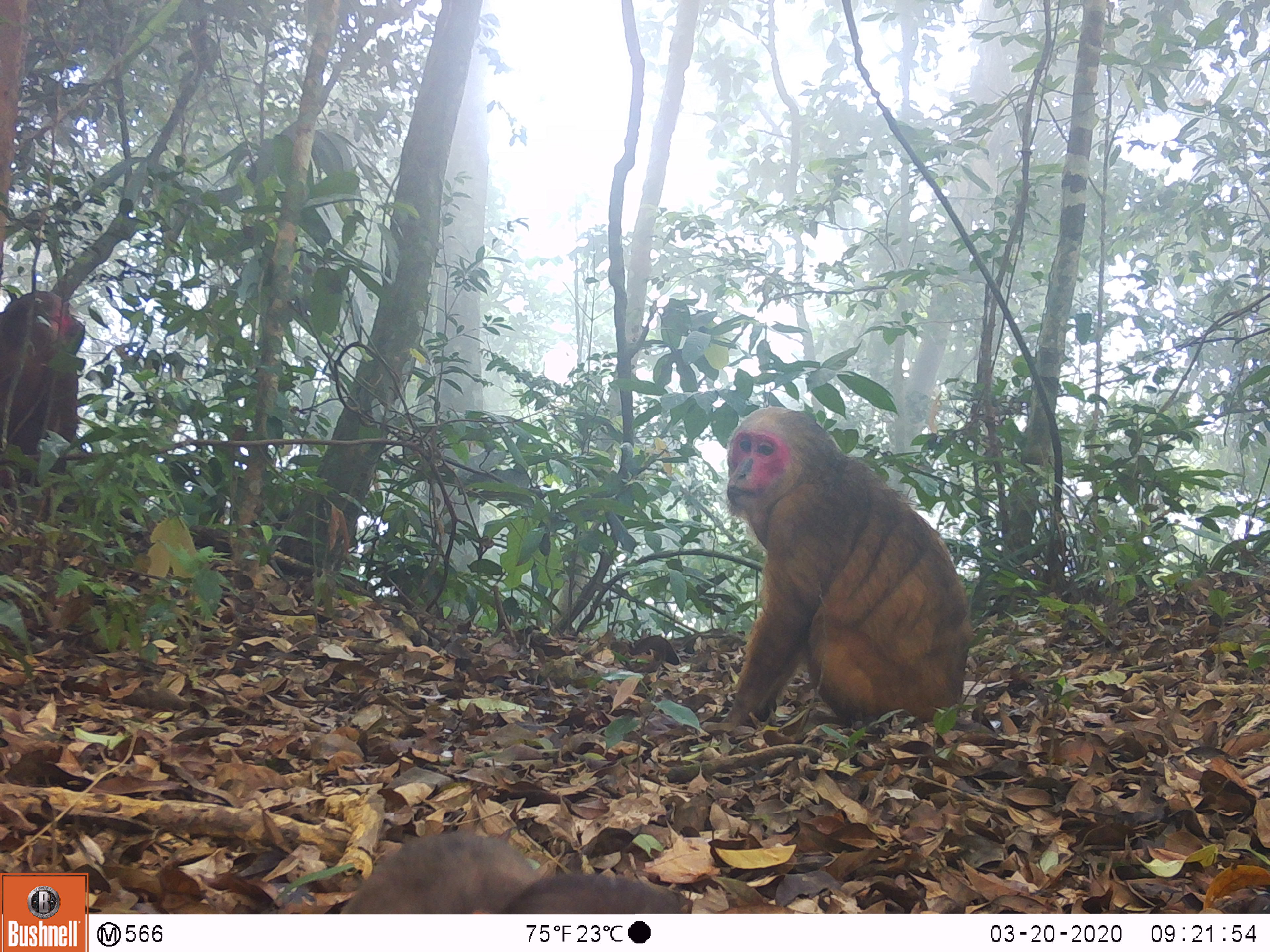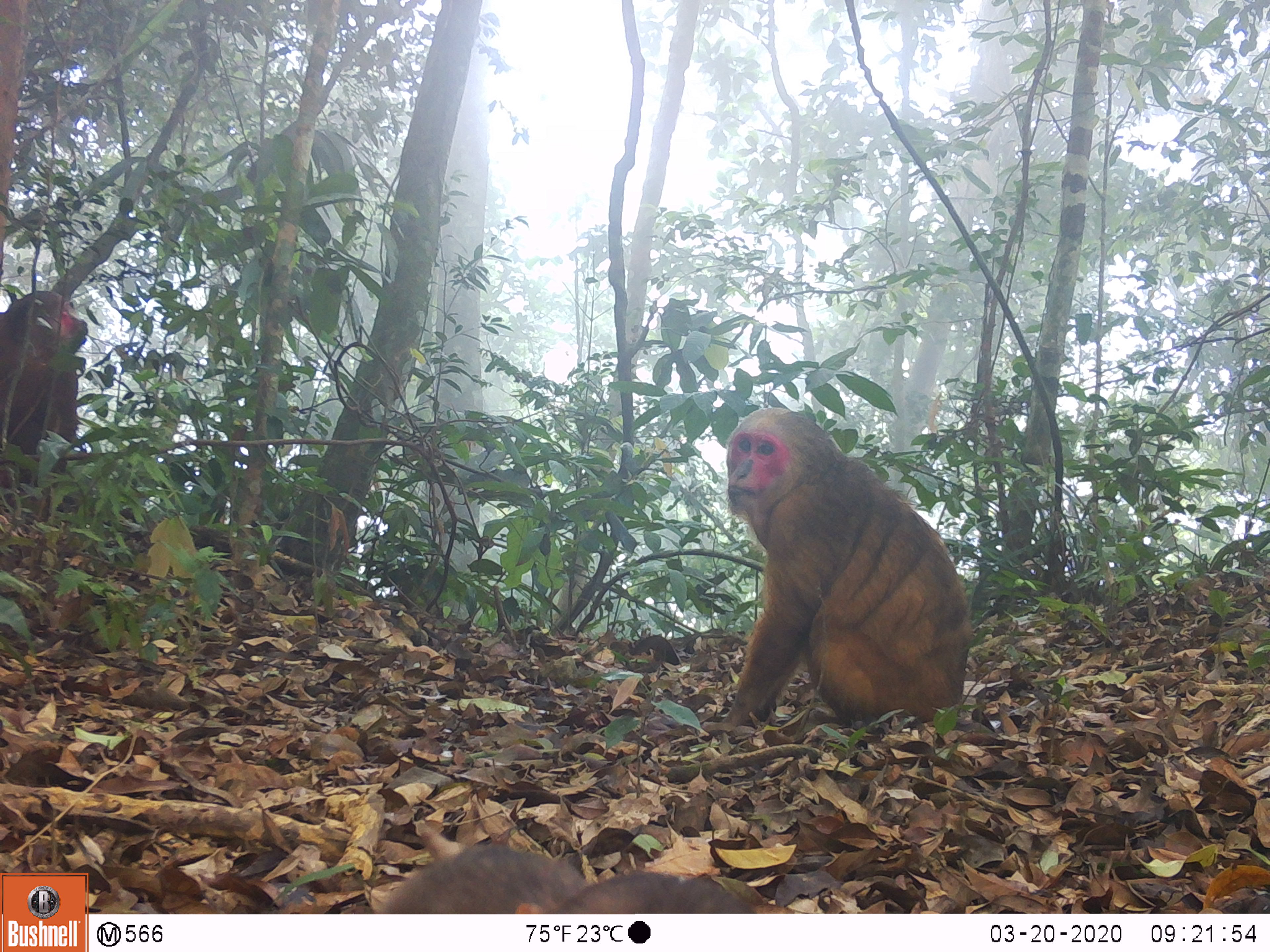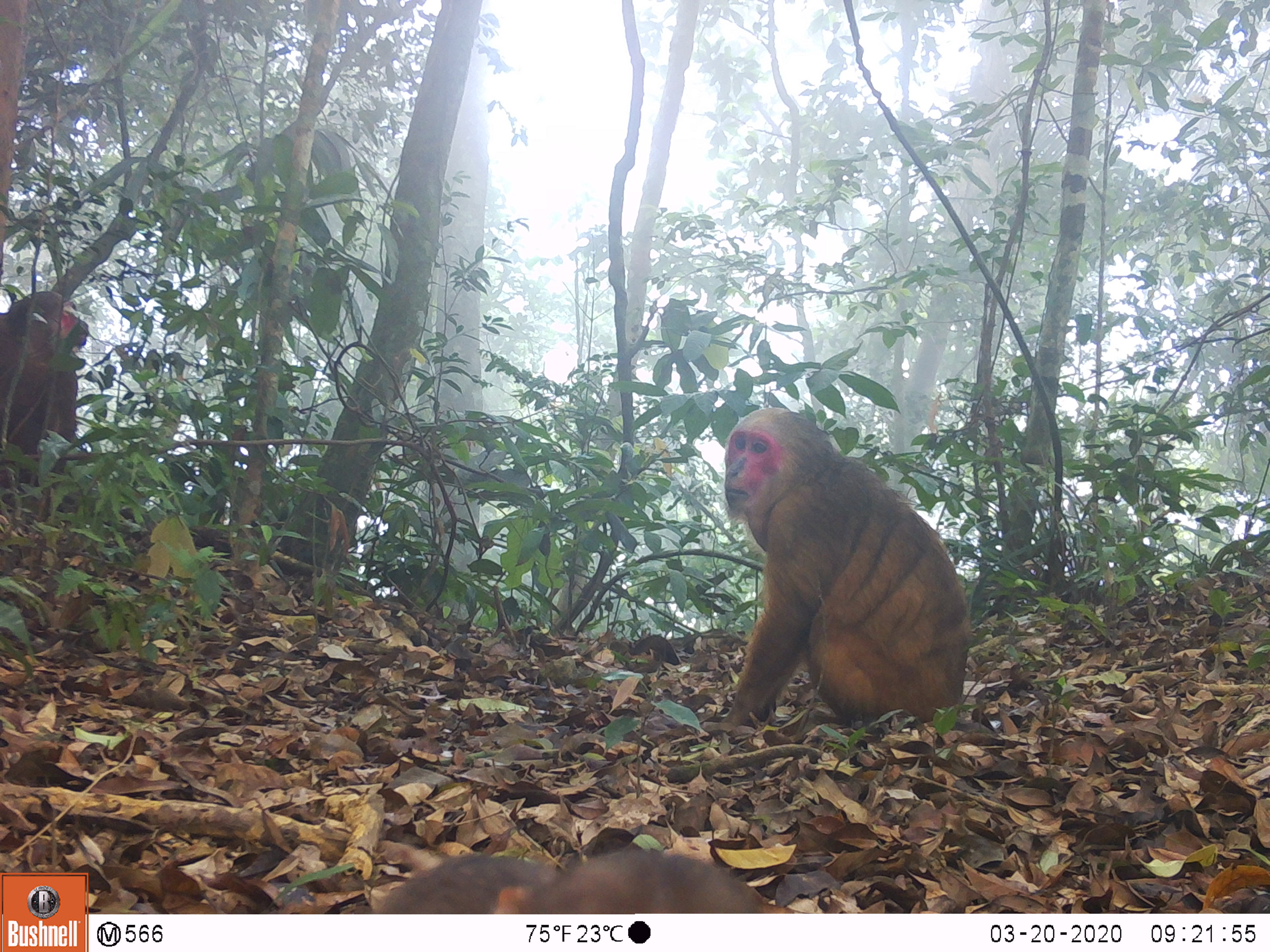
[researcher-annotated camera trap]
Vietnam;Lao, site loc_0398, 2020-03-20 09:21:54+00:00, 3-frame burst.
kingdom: Animalia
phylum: Chordata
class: Mammalia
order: Primates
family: Cercopithecidae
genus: Macaca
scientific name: Macaca arctoides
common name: stump-tailed macaque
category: stump tailed macaque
Stump tailed macaque (stump-tailed macaque) (Macaca arctoides). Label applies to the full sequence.